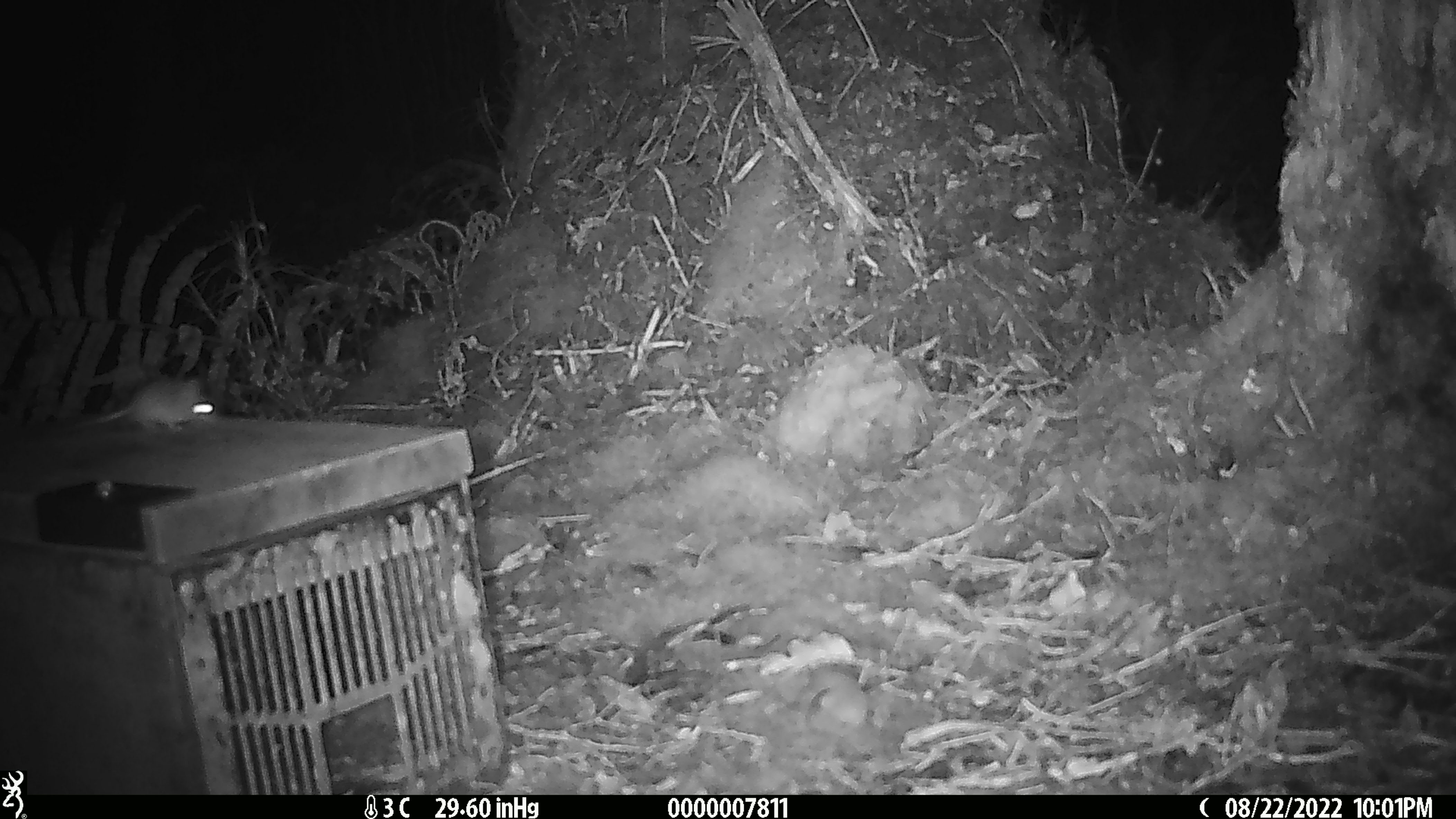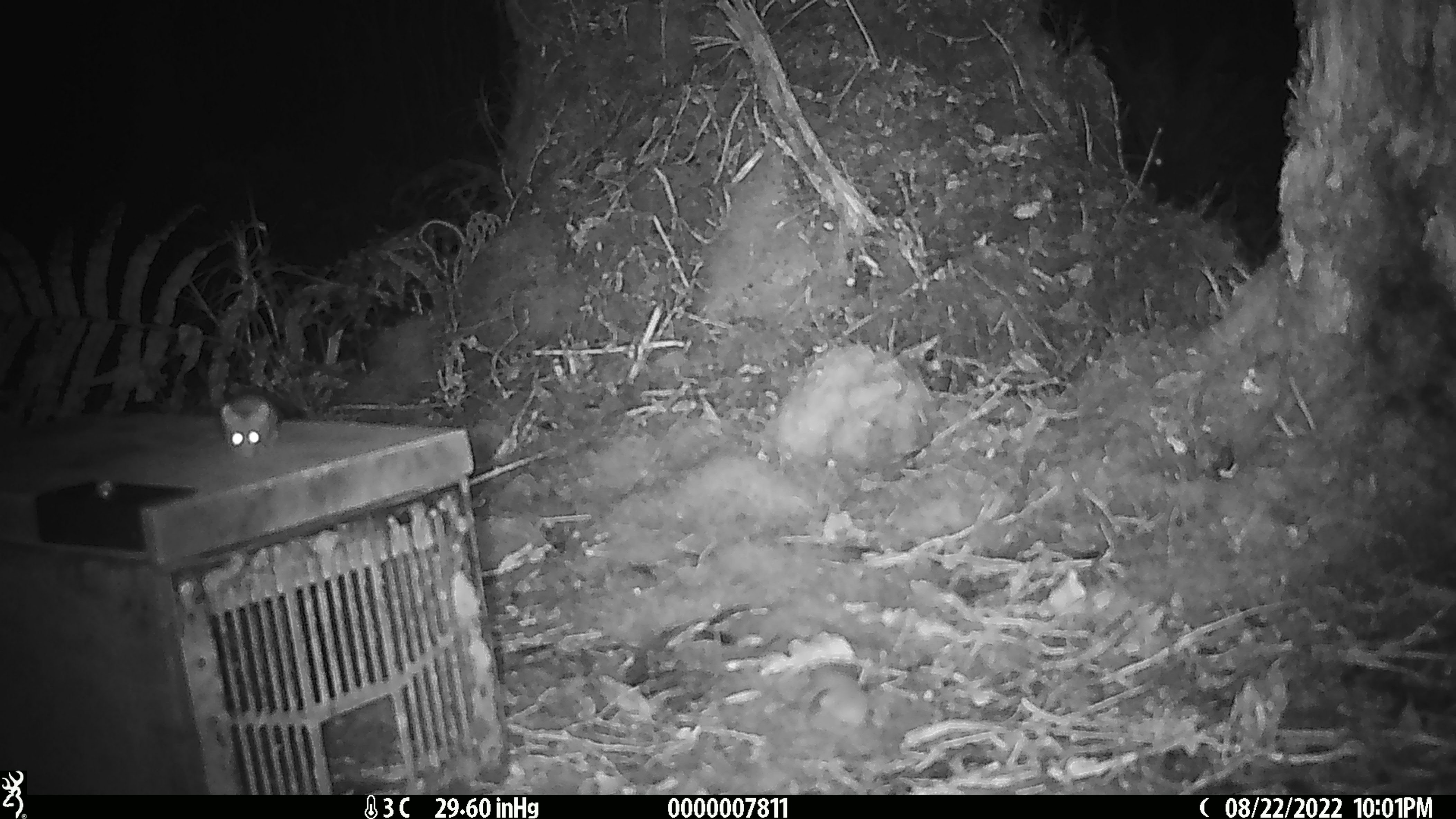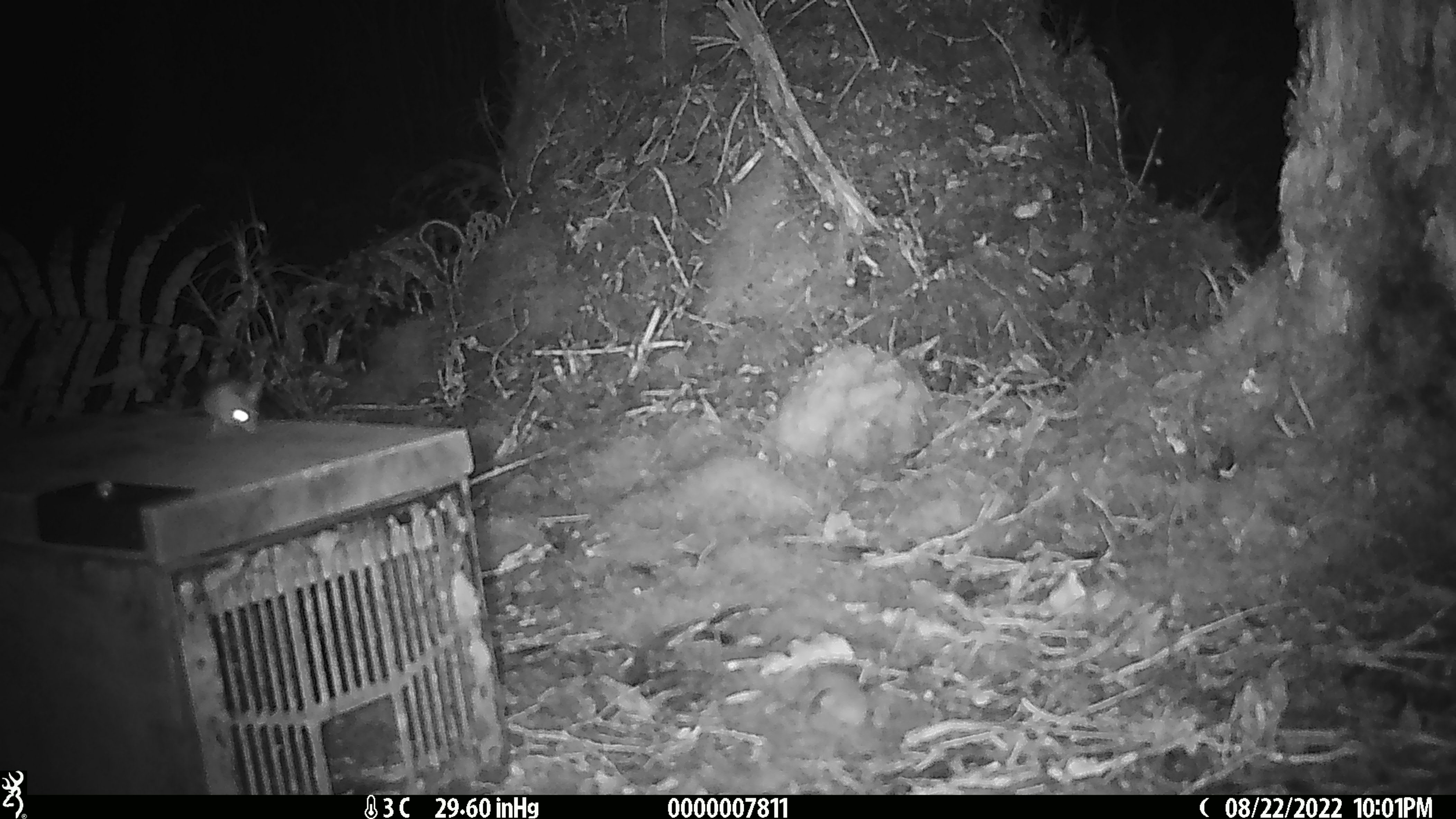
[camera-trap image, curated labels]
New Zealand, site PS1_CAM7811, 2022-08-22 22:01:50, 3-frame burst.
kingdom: Animalia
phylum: Chordata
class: Mammalia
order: Rodentia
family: Muridae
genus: Mus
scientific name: Mus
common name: mouse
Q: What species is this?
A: Mouse (Mus).